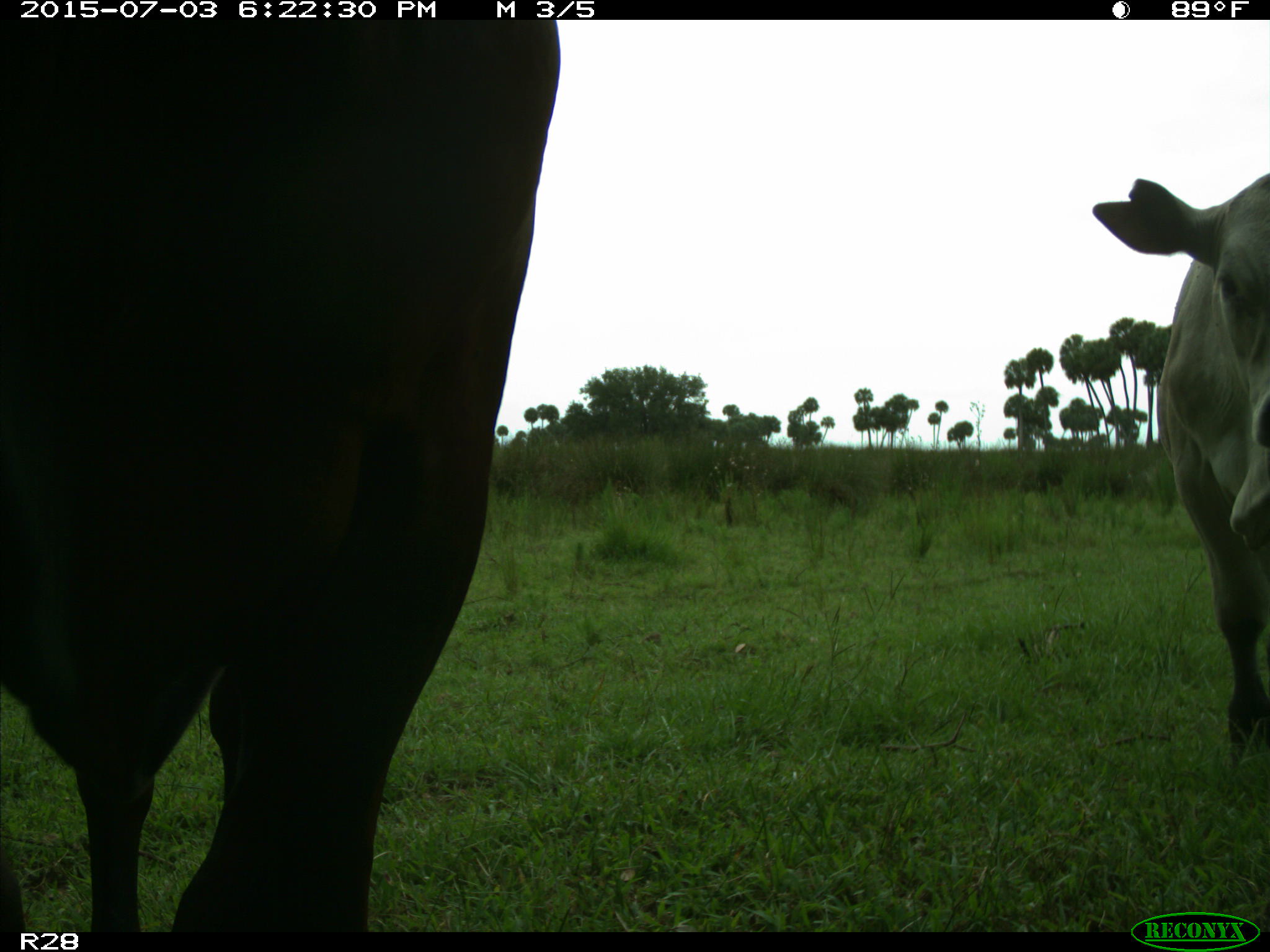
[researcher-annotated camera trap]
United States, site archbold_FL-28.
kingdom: Animalia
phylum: Chordata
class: Mammalia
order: Artiodactyla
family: Bovidae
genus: Bos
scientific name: Bos taurus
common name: domestic cow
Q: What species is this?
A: Bos taurus (domestic cow).